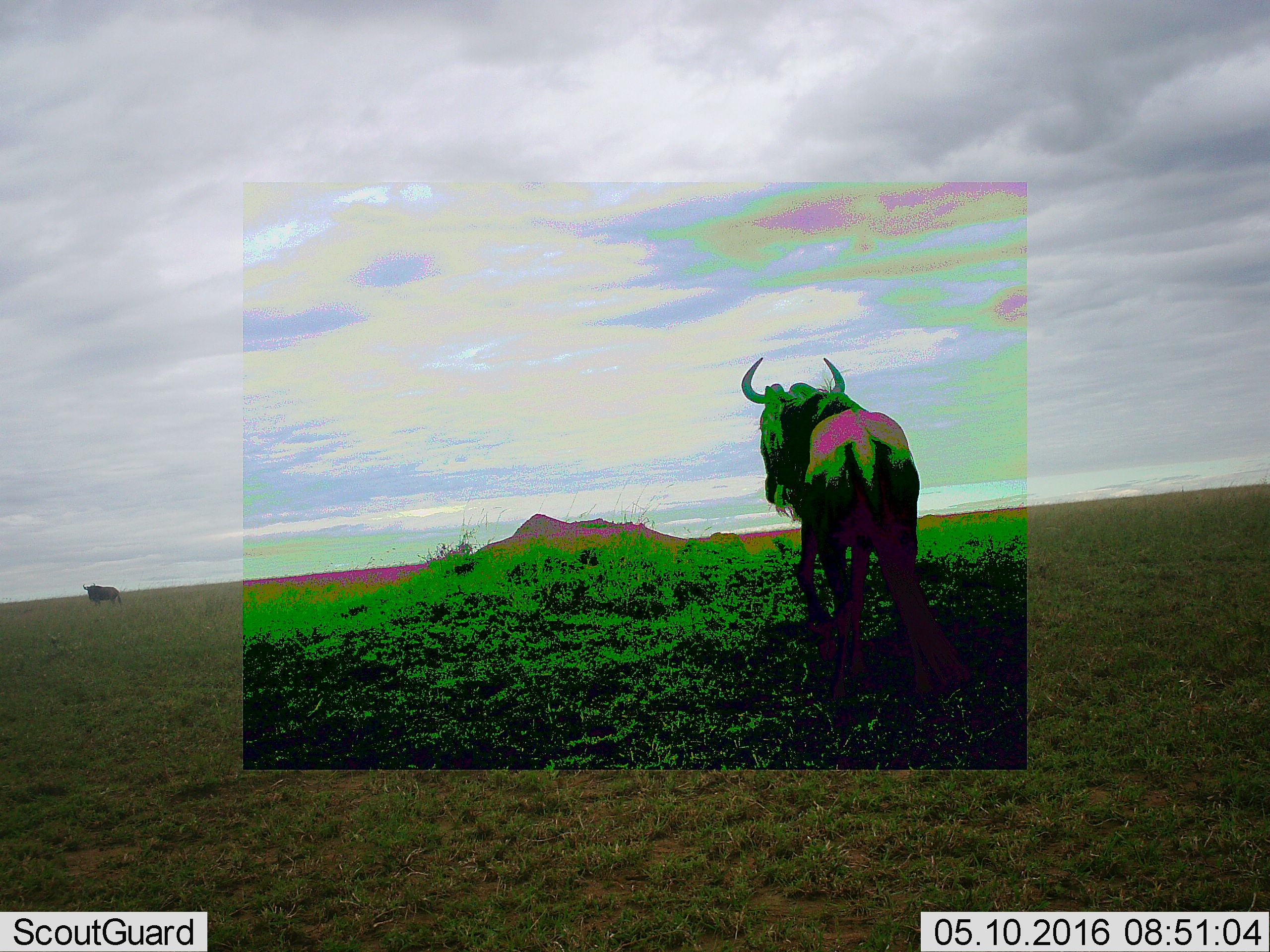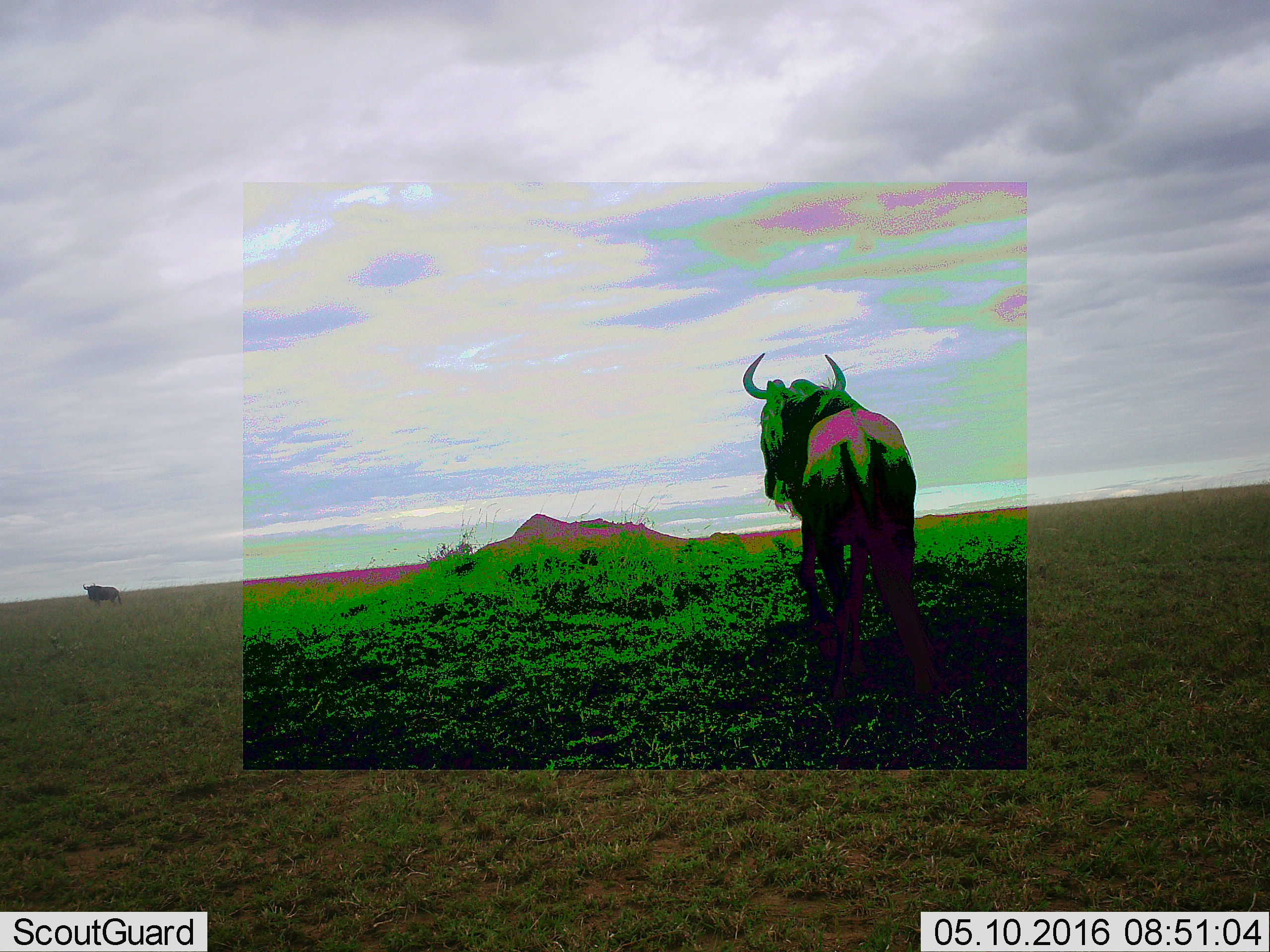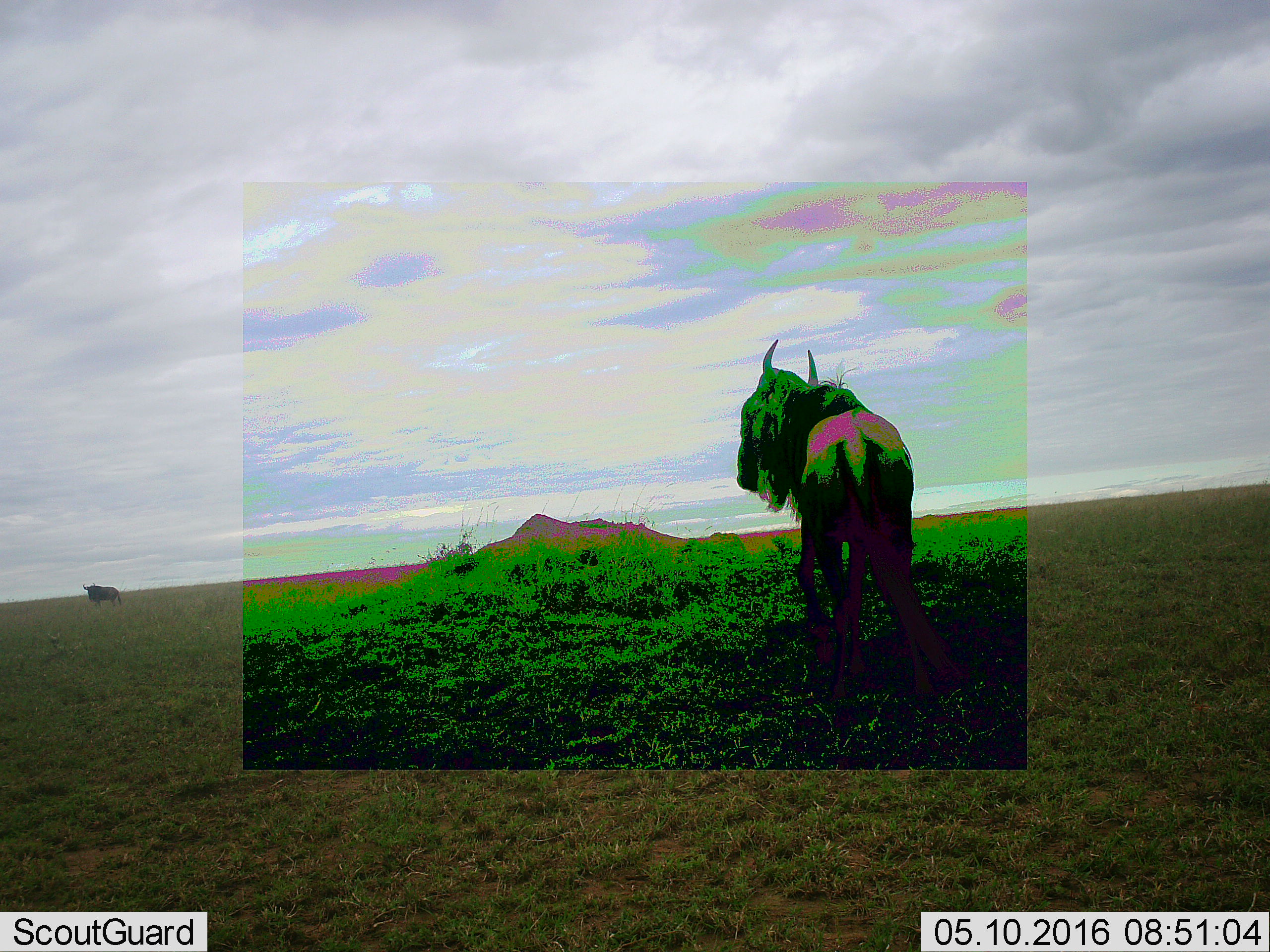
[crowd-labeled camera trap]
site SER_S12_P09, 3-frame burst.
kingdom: Animalia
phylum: Chordata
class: Mammalia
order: Artiodactyla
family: Bovidae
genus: Connochaetes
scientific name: Connochaetes taurinus taurinus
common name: blue wildebeest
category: wildebeestblue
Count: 2.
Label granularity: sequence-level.